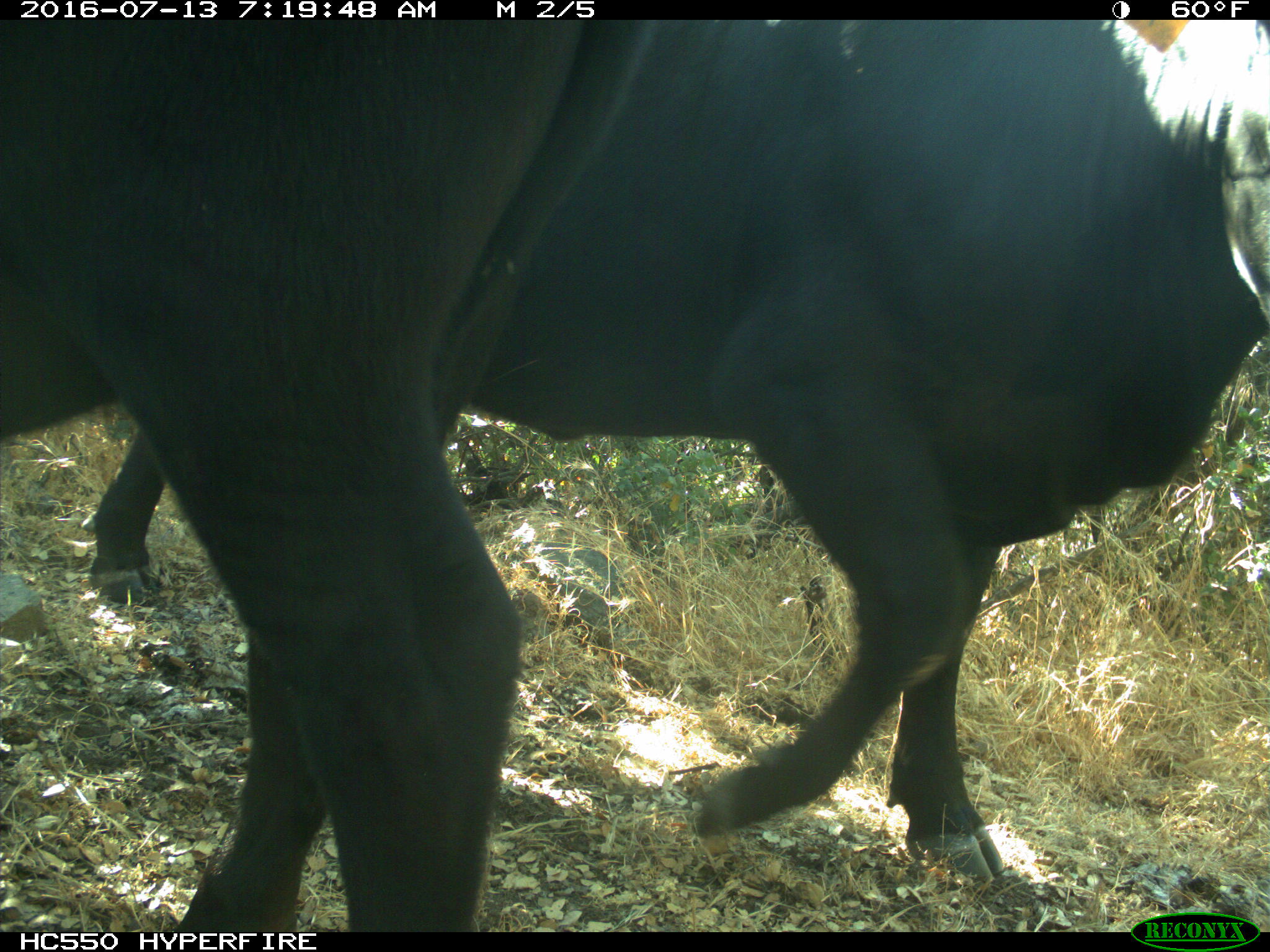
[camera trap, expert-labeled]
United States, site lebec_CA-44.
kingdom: Animalia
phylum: Chordata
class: Mammalia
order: Artiodactyla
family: Bovidae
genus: Bos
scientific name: Bos taurus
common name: domestic cow